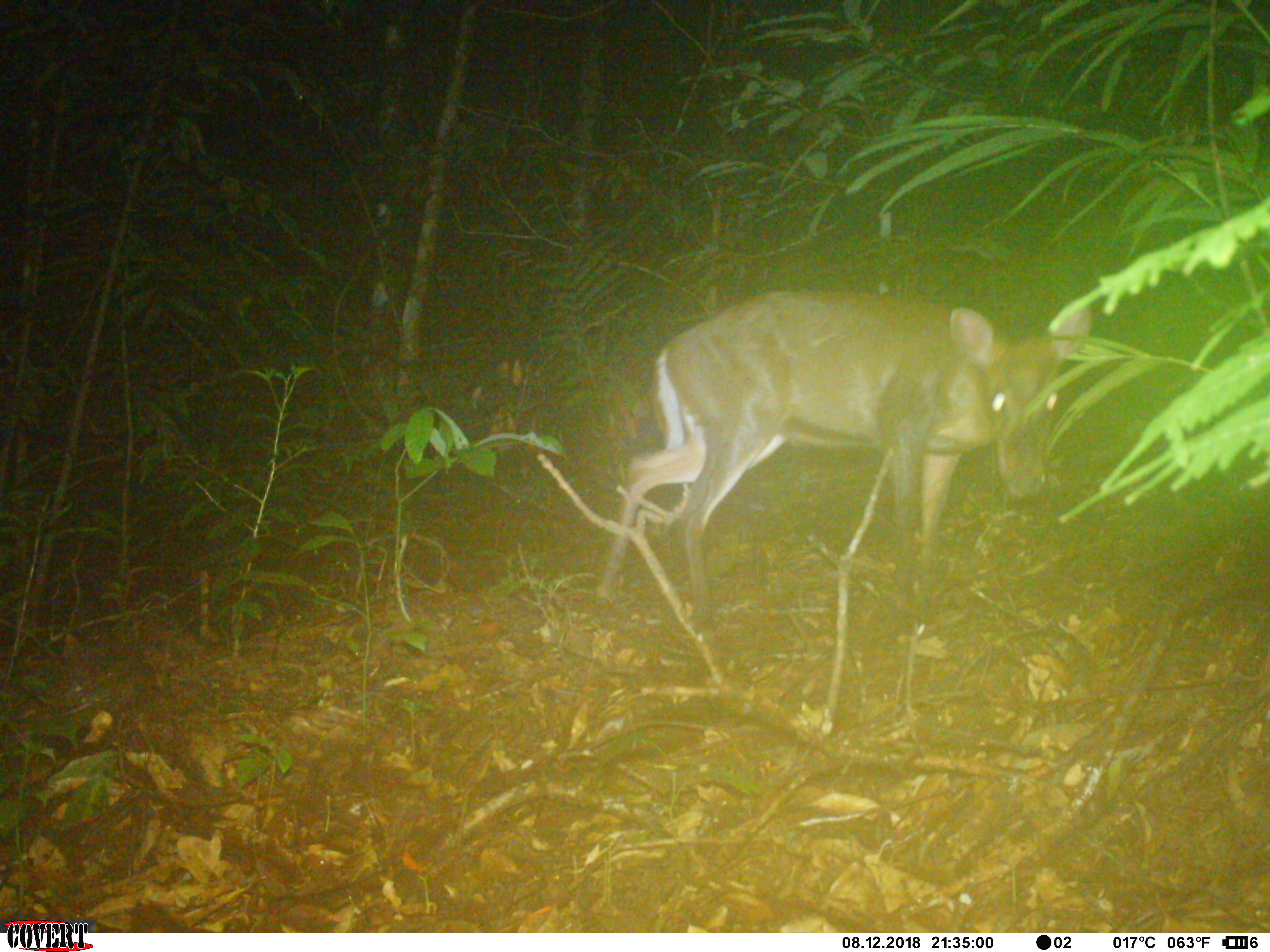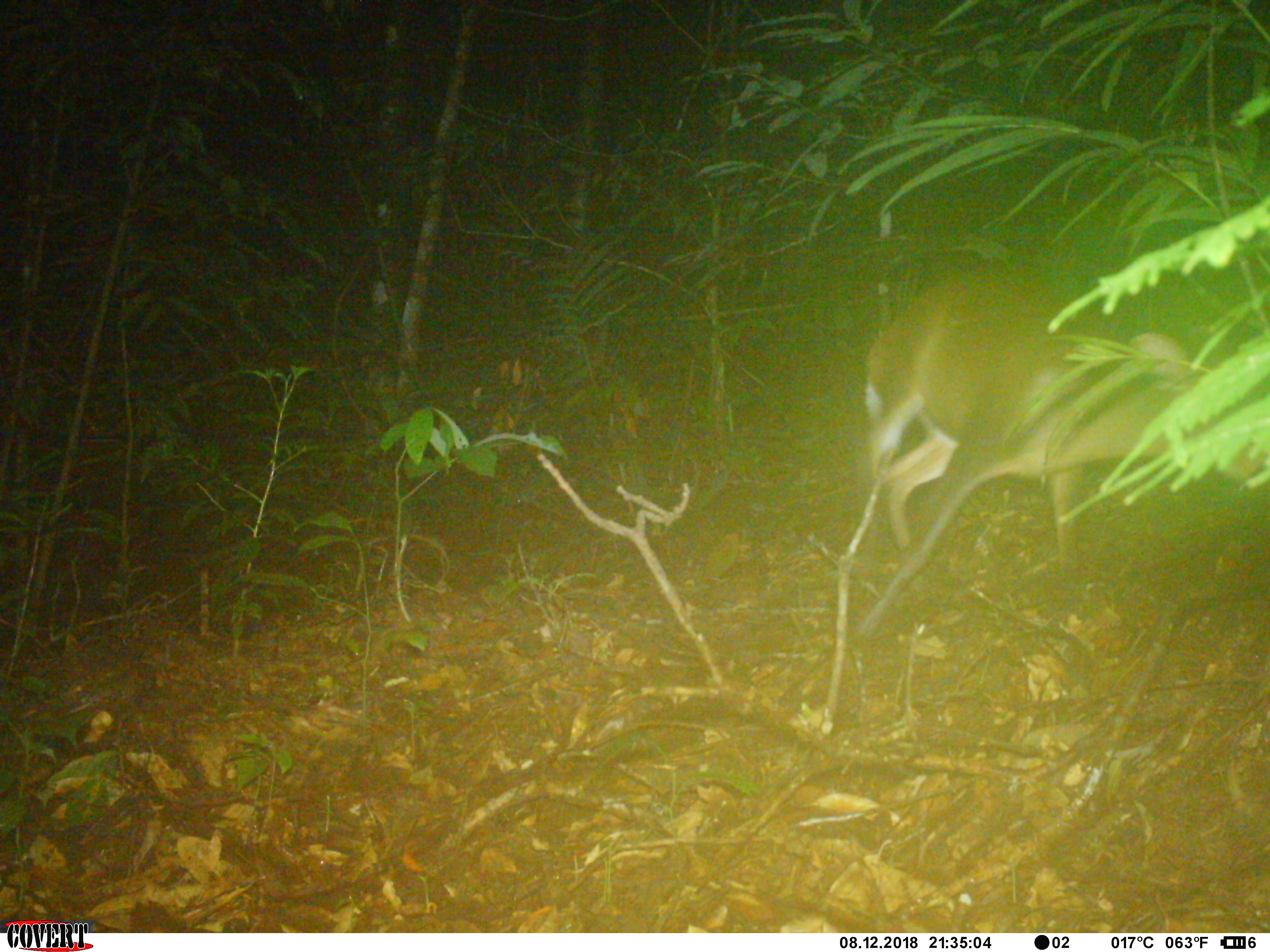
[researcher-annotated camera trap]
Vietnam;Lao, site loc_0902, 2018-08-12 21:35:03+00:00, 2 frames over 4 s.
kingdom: Animalia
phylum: Chordata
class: Mammalia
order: Artiodactyla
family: Cervidae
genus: Muntiacus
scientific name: Muntiacus rooseveltorum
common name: roosevelt's muntjac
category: roosevelts muntjac group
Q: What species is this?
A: Roosevelts muntjac group (roosevelt's muntjac) (Muntiacus rooseveltorum).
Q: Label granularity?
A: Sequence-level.